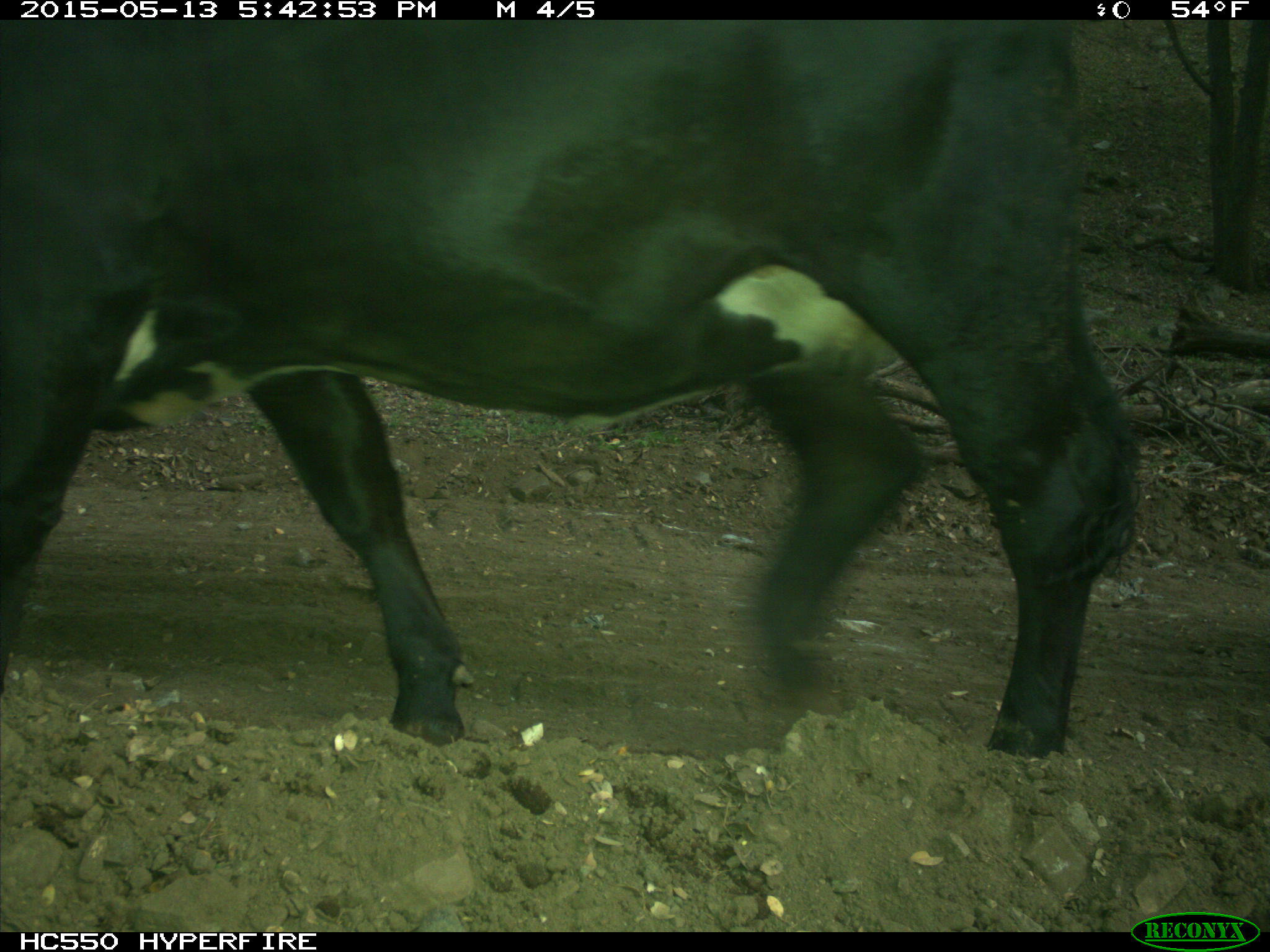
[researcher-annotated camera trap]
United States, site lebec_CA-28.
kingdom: Animalia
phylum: Chordata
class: Mammalia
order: Artiodactyla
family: Bovidae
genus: Bos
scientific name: Bos taurus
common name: domestic cow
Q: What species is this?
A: Bos taurus (domestic cow).